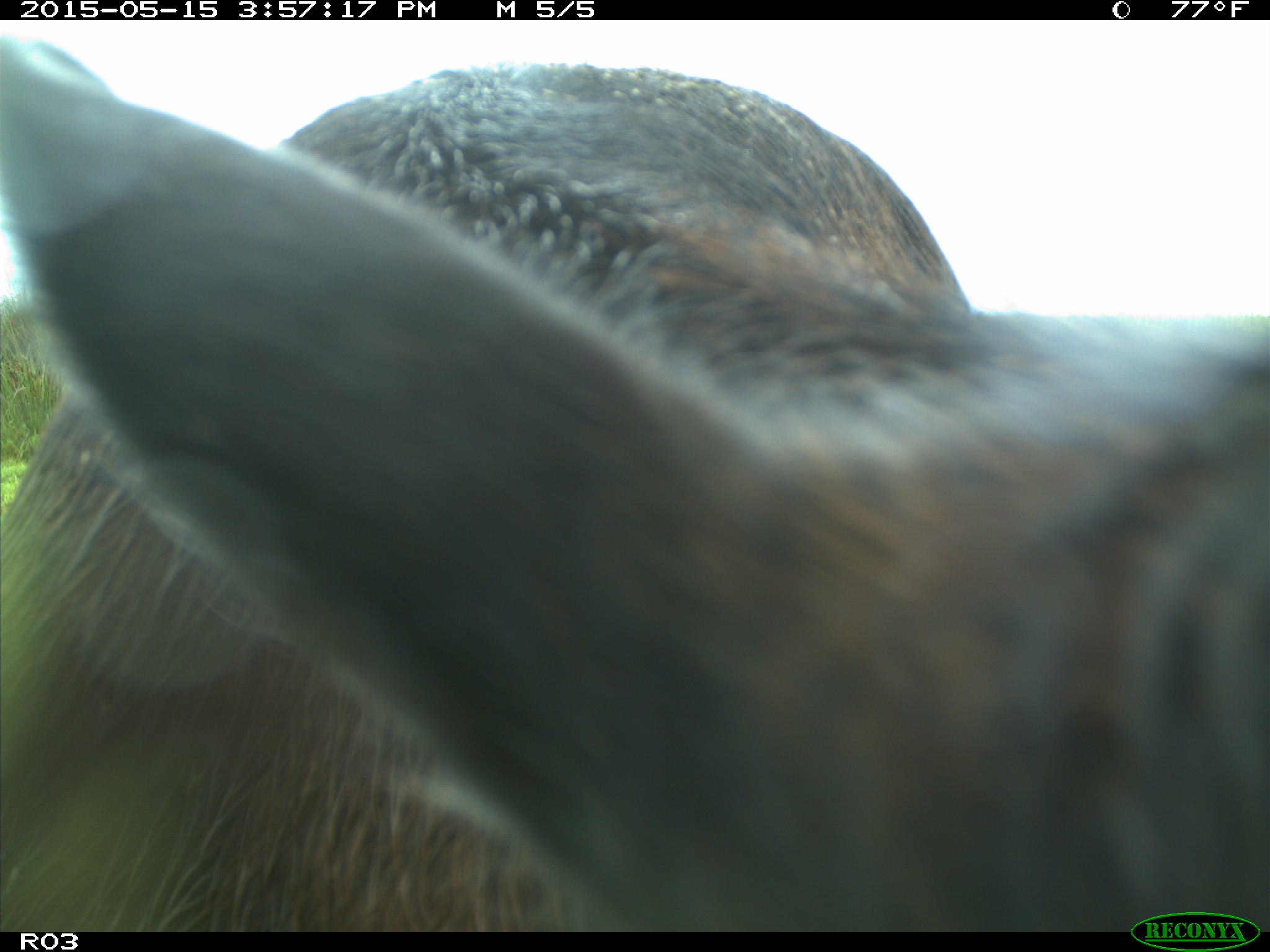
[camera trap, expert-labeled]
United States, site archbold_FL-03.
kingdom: Animalia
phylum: Chordata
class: Mammalia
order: Artiodactyla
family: Bovidae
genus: Bos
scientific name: Bos taurus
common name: domestic cow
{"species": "Bos taurus (domestic cow)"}